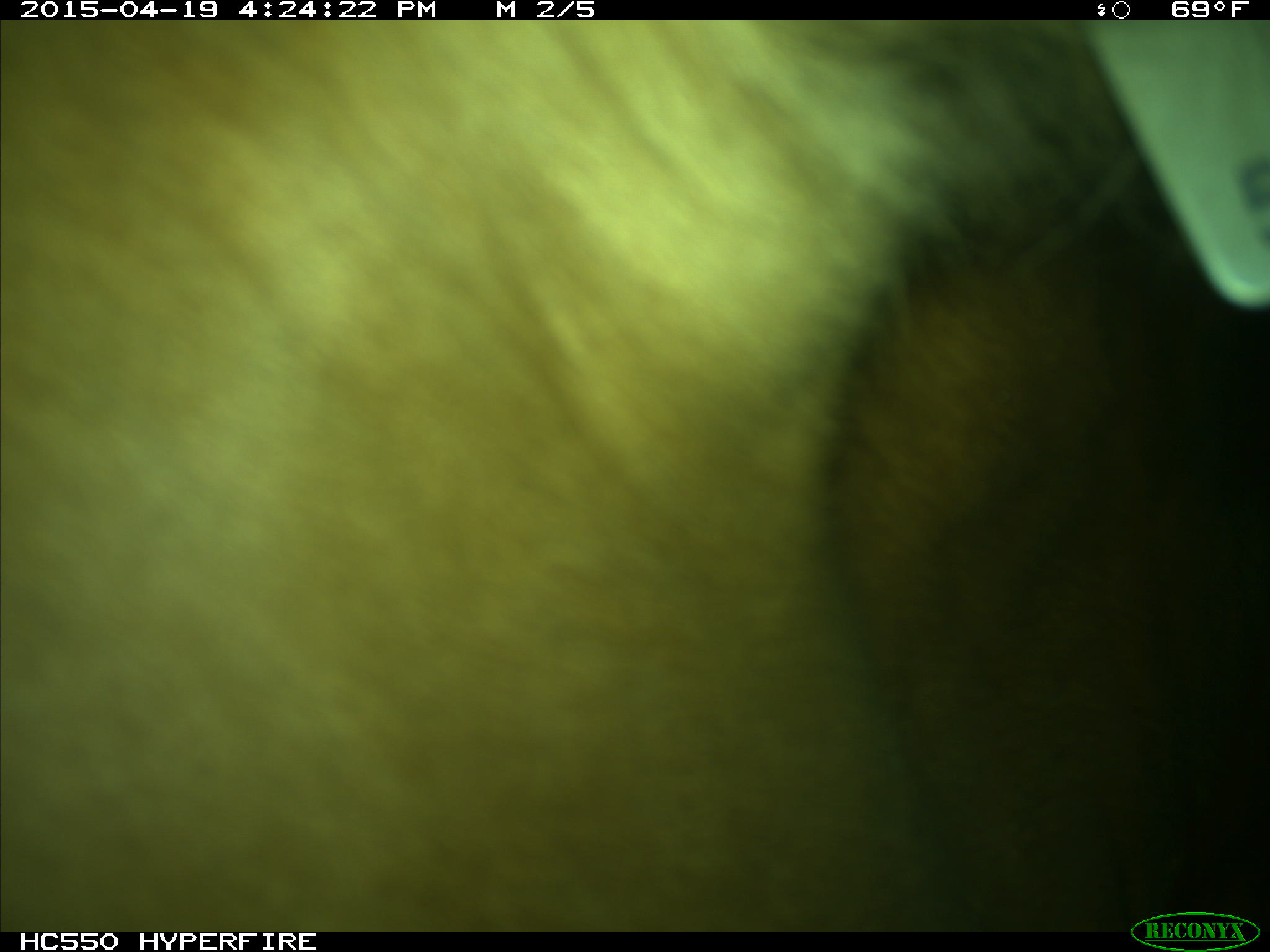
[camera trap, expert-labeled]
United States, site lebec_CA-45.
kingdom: Animalia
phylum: Chordata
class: Mammalia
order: Artiodactyla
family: Bovidae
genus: Bos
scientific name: Bos taurus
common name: domestic cow